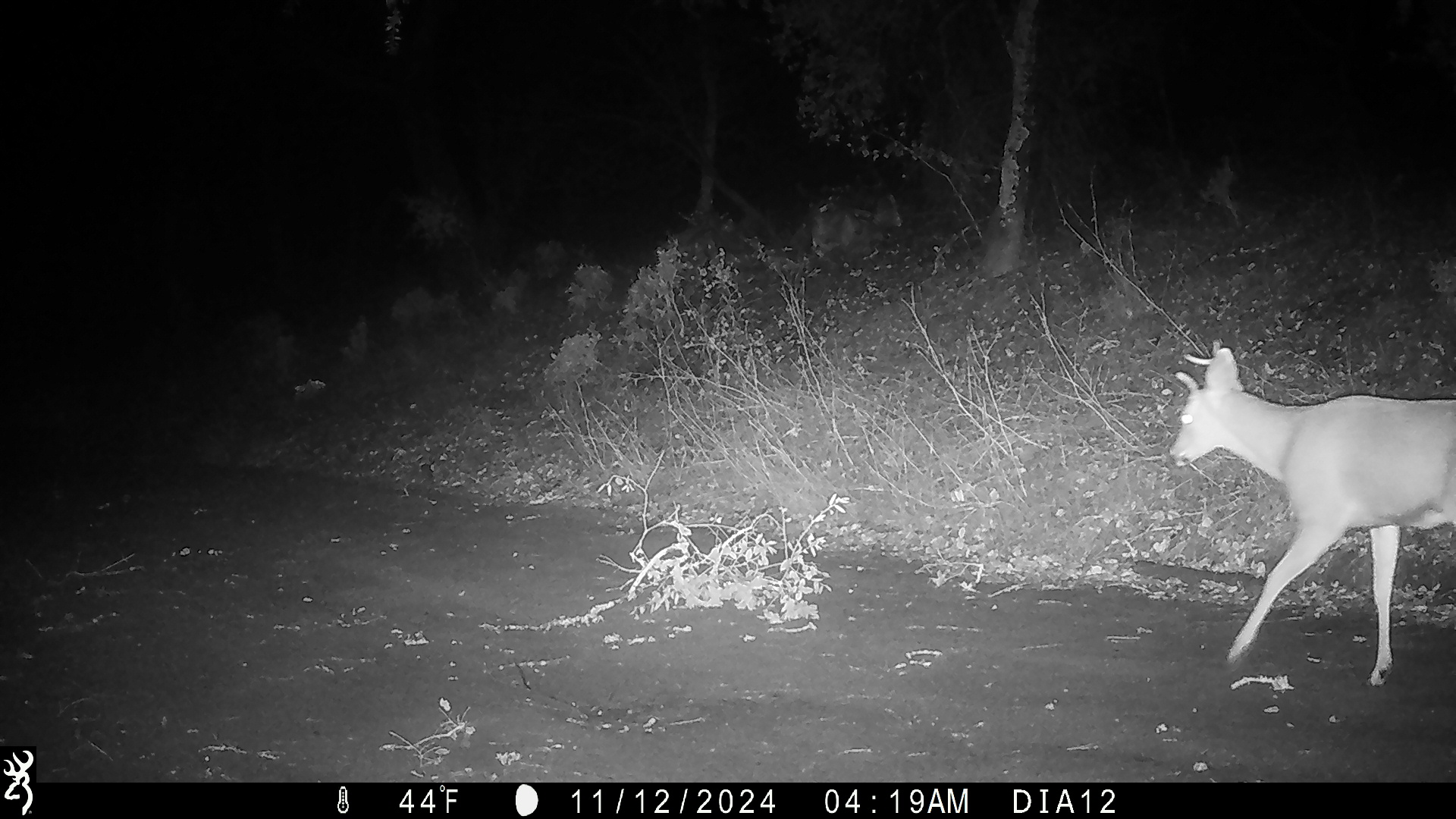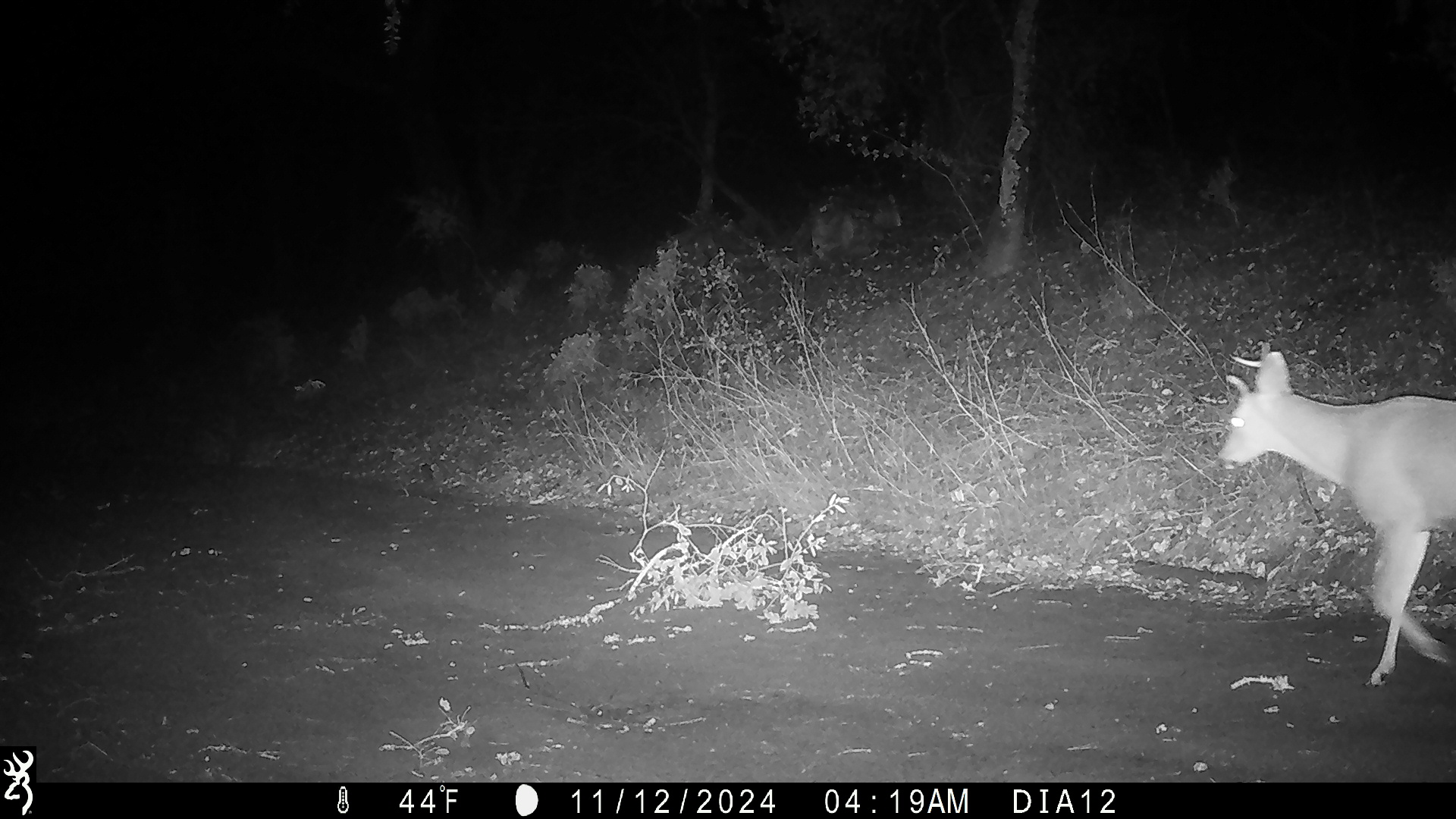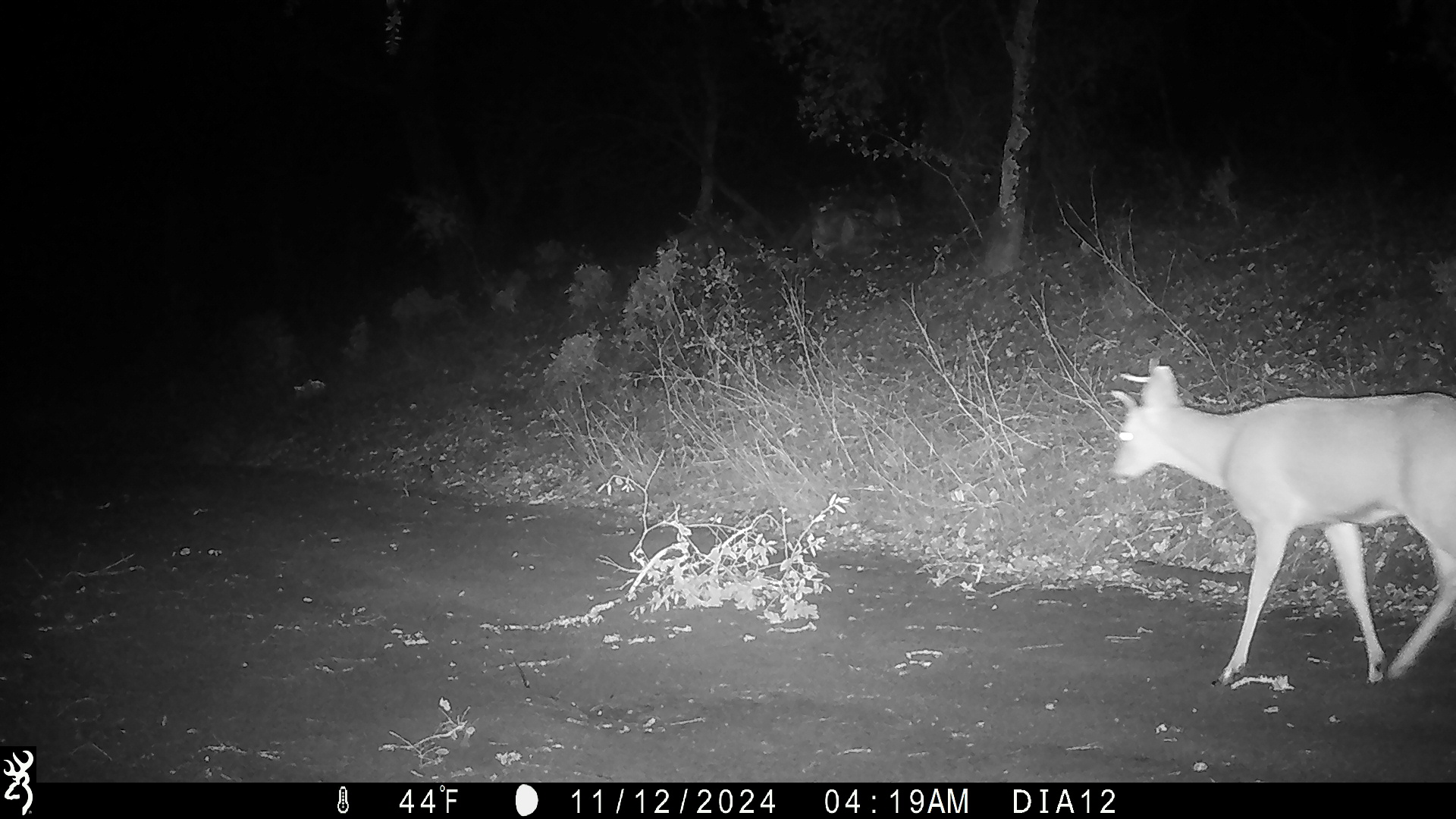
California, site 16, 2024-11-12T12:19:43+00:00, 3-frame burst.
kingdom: Animalia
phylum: Chordata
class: Mammalia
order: Artiodactyla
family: Cervidae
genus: Odocoileus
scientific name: Odocoileus hemionus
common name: mule deer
Mule deer (Odocoileus hemionus).